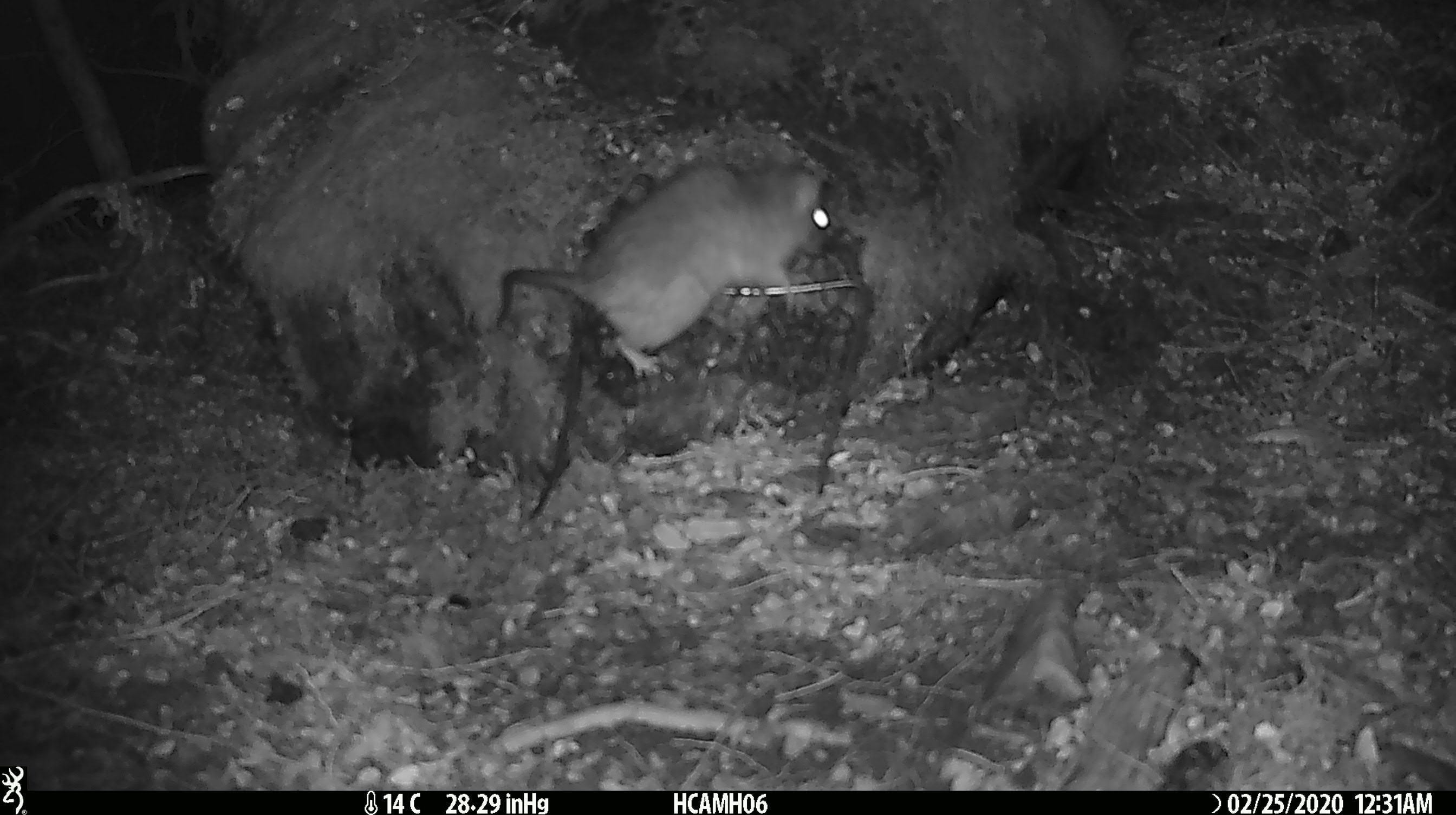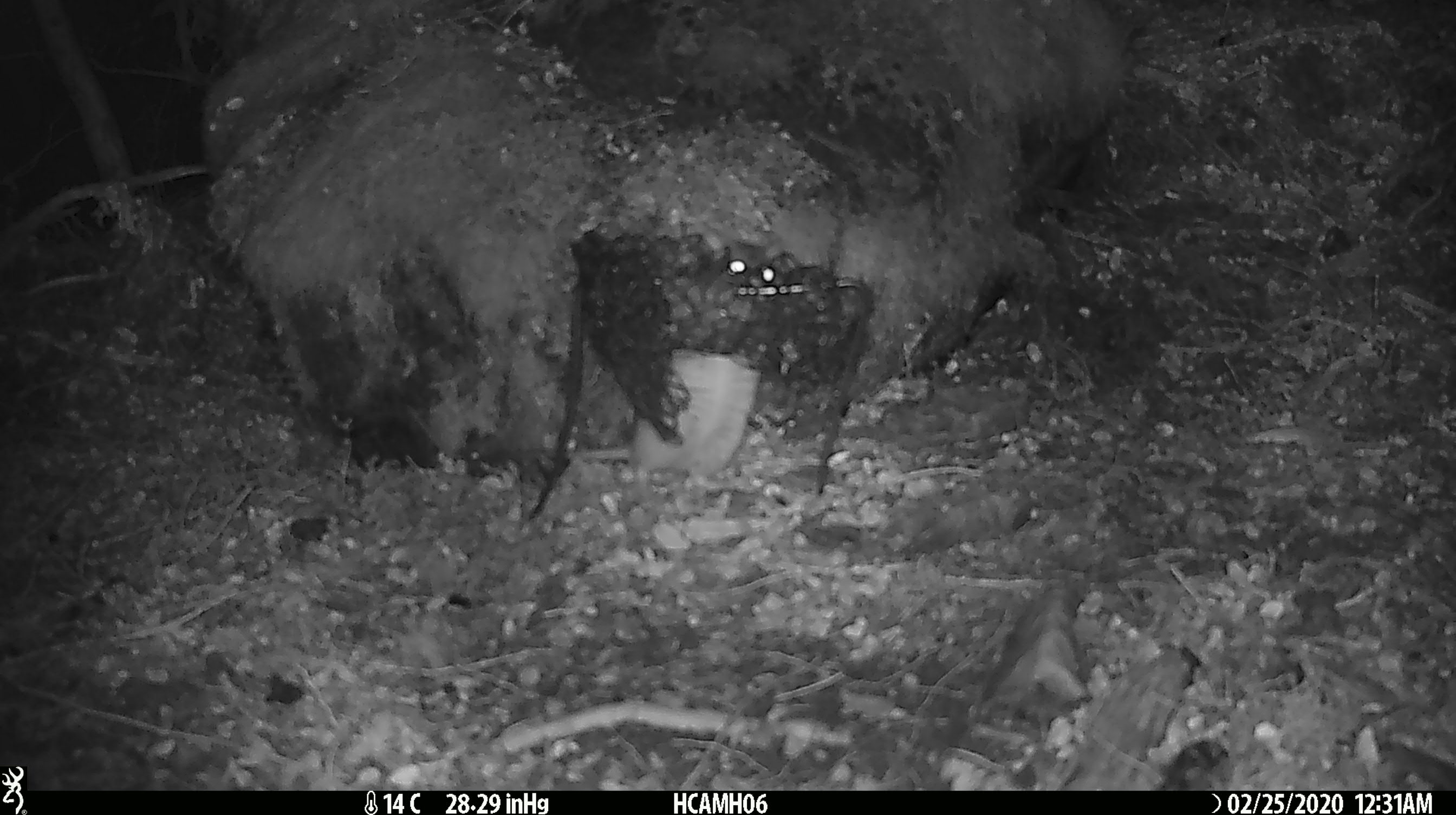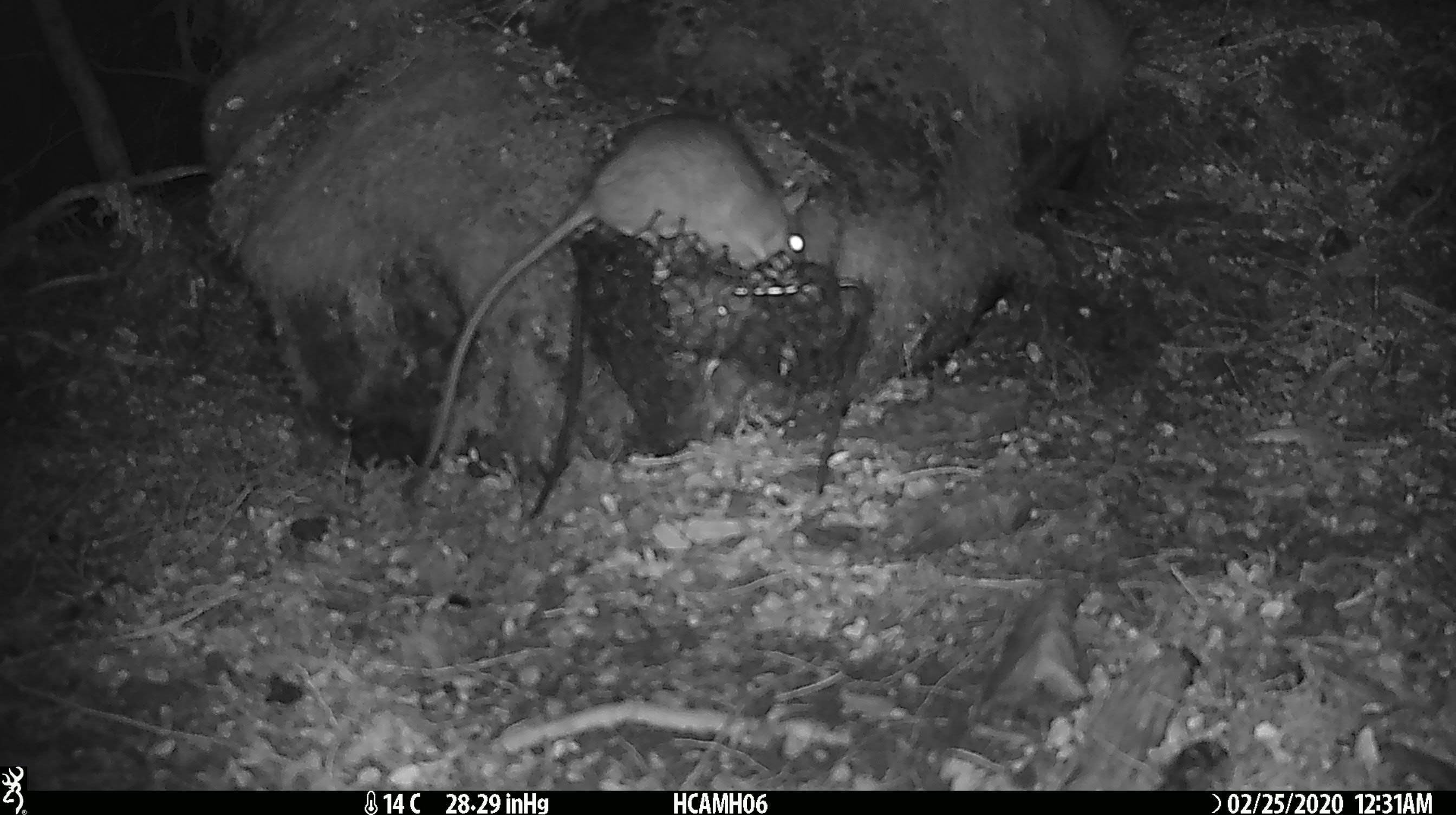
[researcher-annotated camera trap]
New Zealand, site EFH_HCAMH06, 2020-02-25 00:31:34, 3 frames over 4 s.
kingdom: Animalia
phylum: Chordata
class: Mammalia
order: Rodentia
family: Muridae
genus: Rattus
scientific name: Rattus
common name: rat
Rat (Rattus).